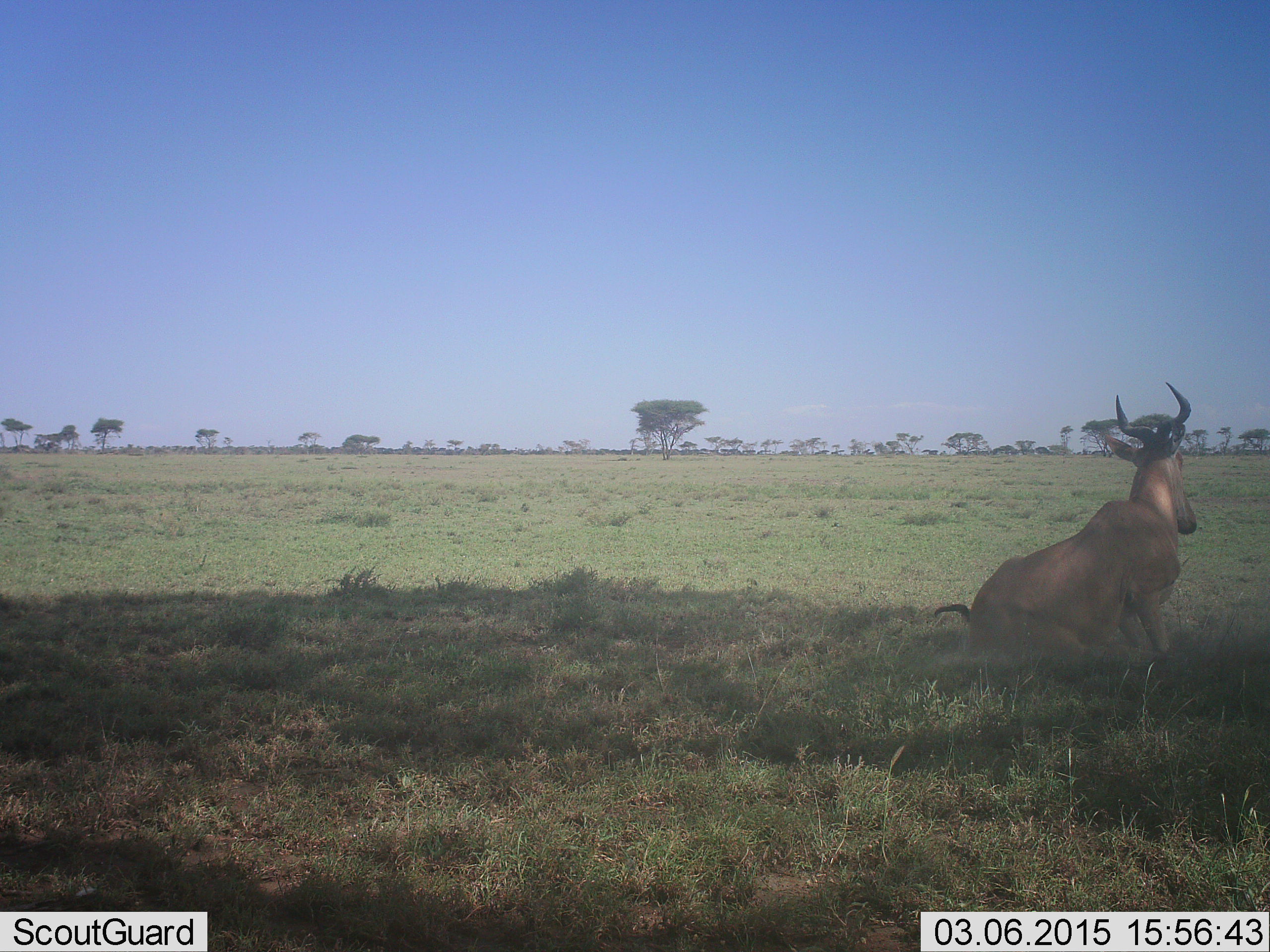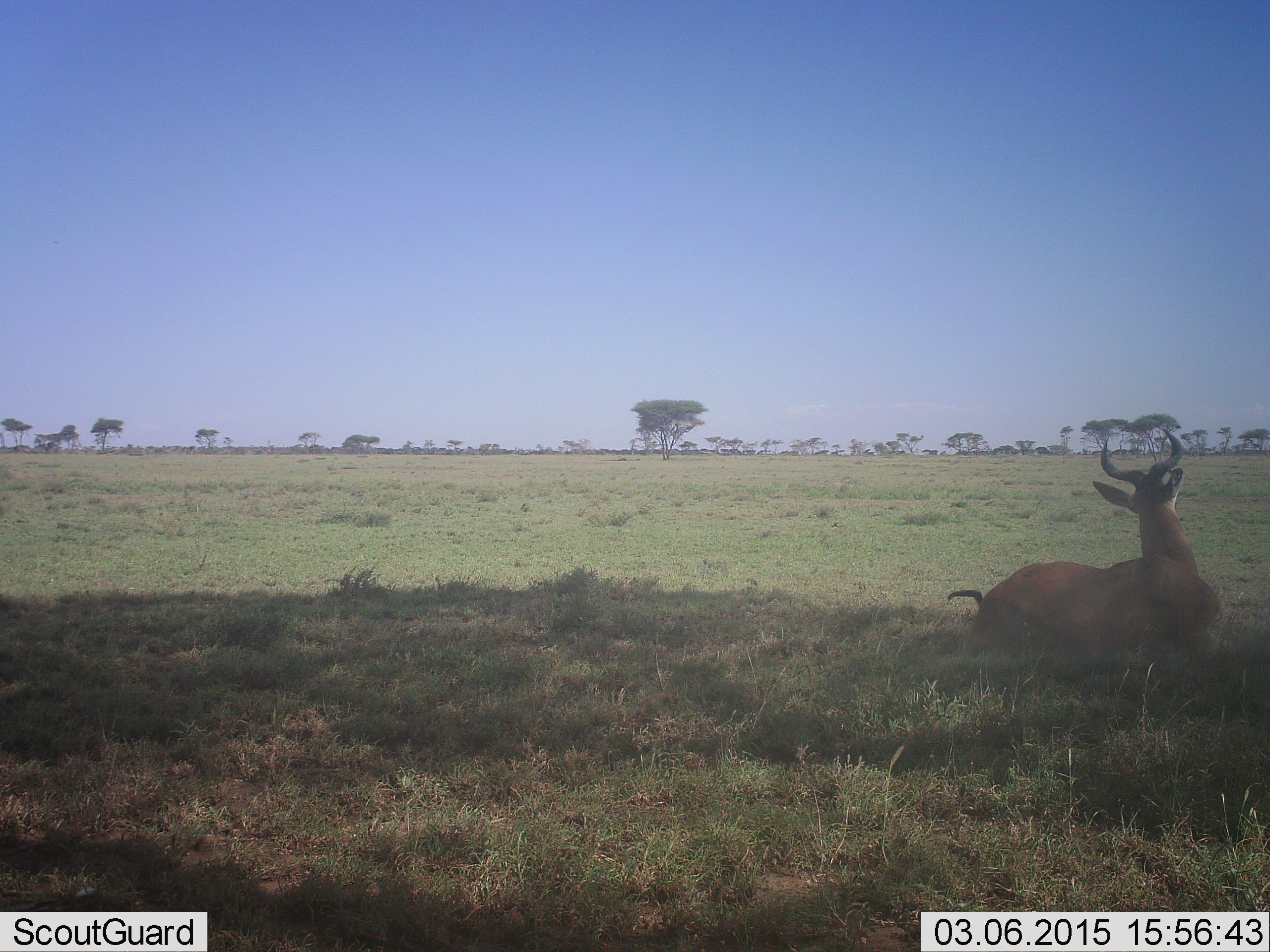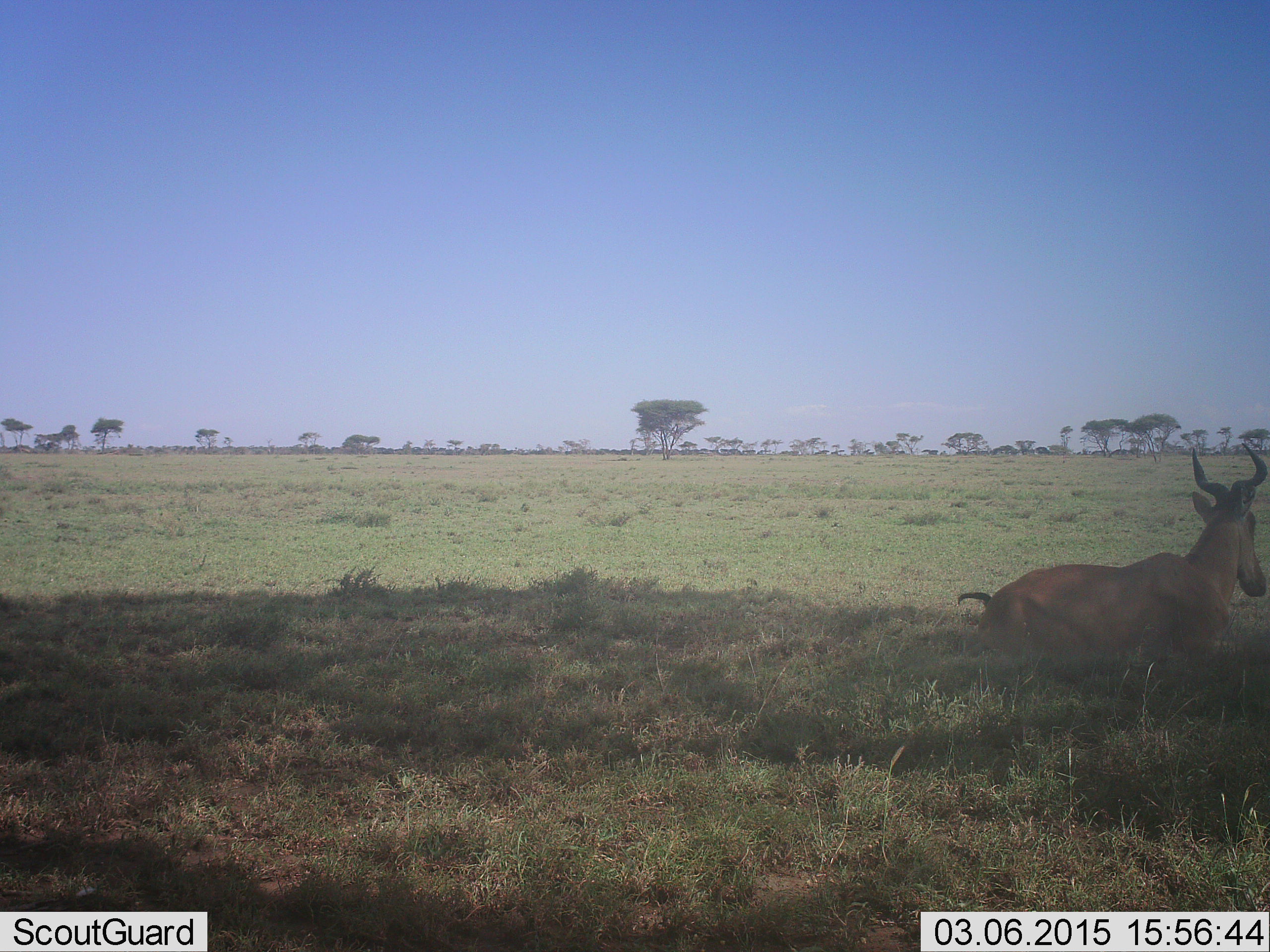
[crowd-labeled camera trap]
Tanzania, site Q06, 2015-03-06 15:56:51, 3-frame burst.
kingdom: Animalia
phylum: Chordata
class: Mammalia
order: Artiodactyla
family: Bovidae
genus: Alcelaphus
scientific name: Alcelaphus buselaphus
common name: hartebeest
Hartebeest (Alcelaphus buselaphus), count 1. Behavior (volunteer vote fractions): standing 0%, resting 100%, moving 10%, interacting 0%. Young present (vote fraction): 0%. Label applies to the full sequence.